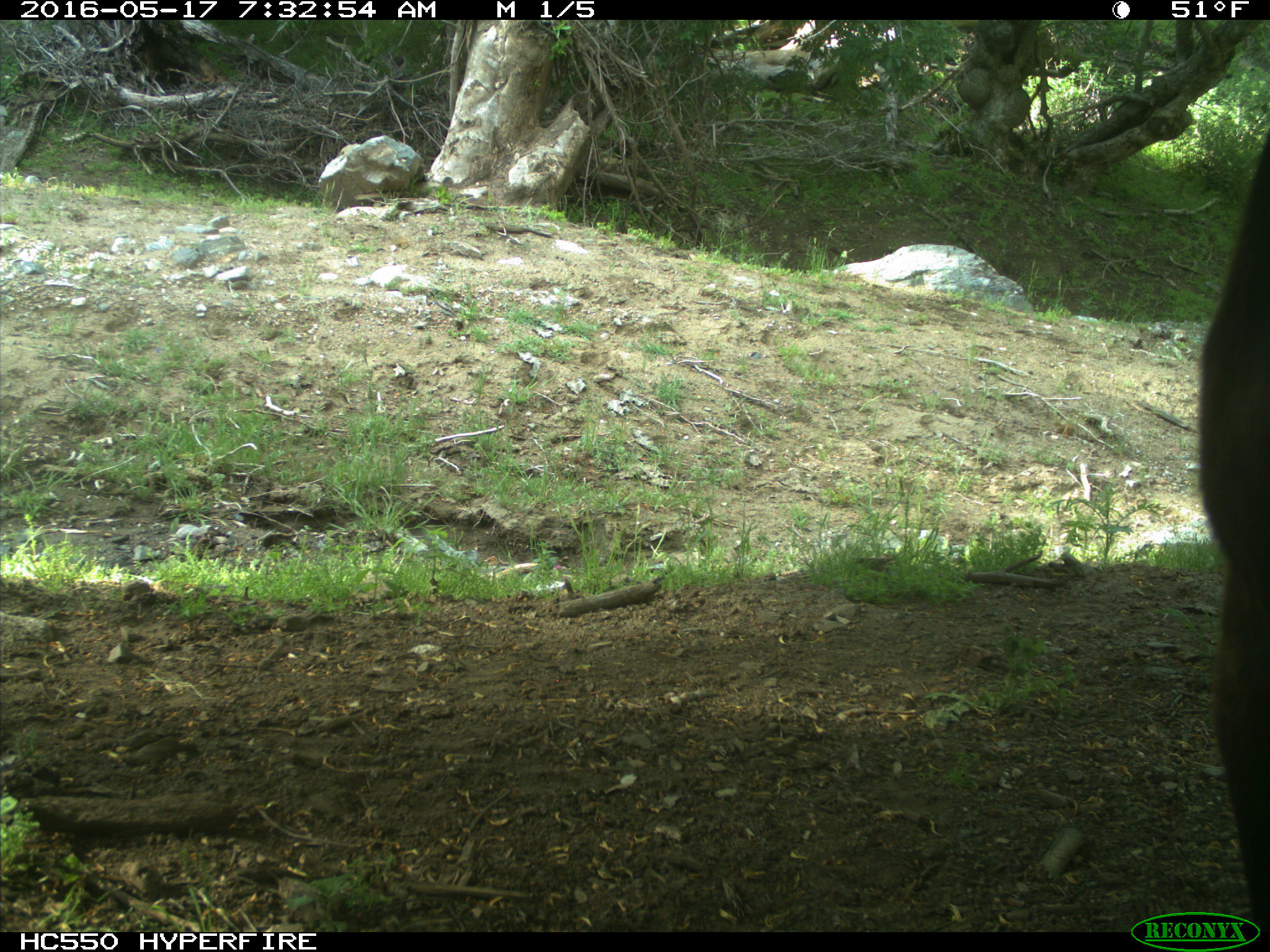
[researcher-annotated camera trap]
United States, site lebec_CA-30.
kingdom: Animalia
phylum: Chordata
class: Mammalia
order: Artiodactyla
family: Bovidae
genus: Bos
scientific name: Bos taurus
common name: domestic cow